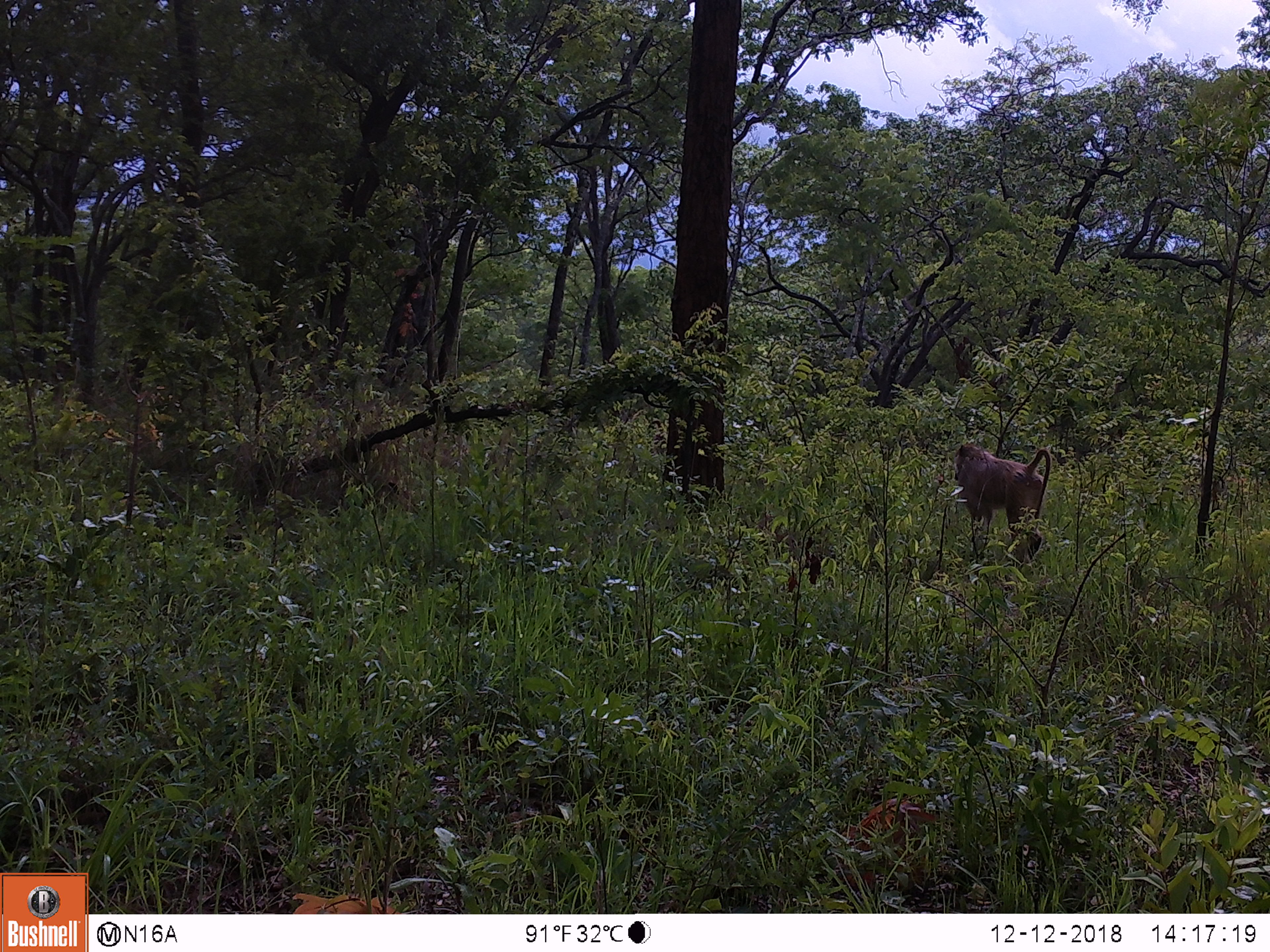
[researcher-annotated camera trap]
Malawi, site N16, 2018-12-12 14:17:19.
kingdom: Animalia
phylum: Chordata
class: Mammalia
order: Primates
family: Cercopithecidae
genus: Papio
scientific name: Papio cynocephalus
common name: yellow baboon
Yellow baboon (Papio cynocephalus), count 1.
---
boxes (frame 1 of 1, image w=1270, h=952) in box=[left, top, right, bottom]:
yellow baboon: box=[948, 434, 1056, 576]